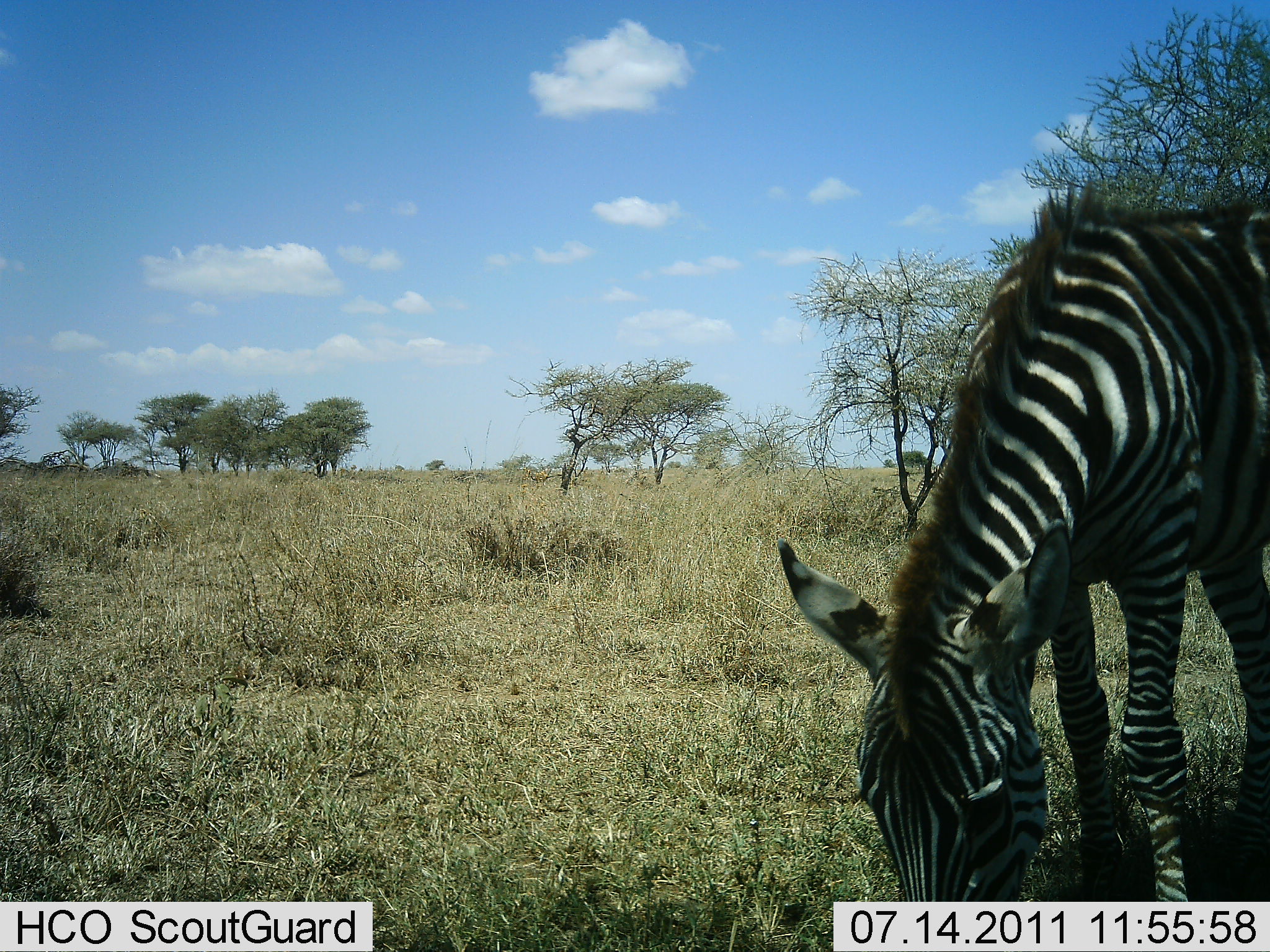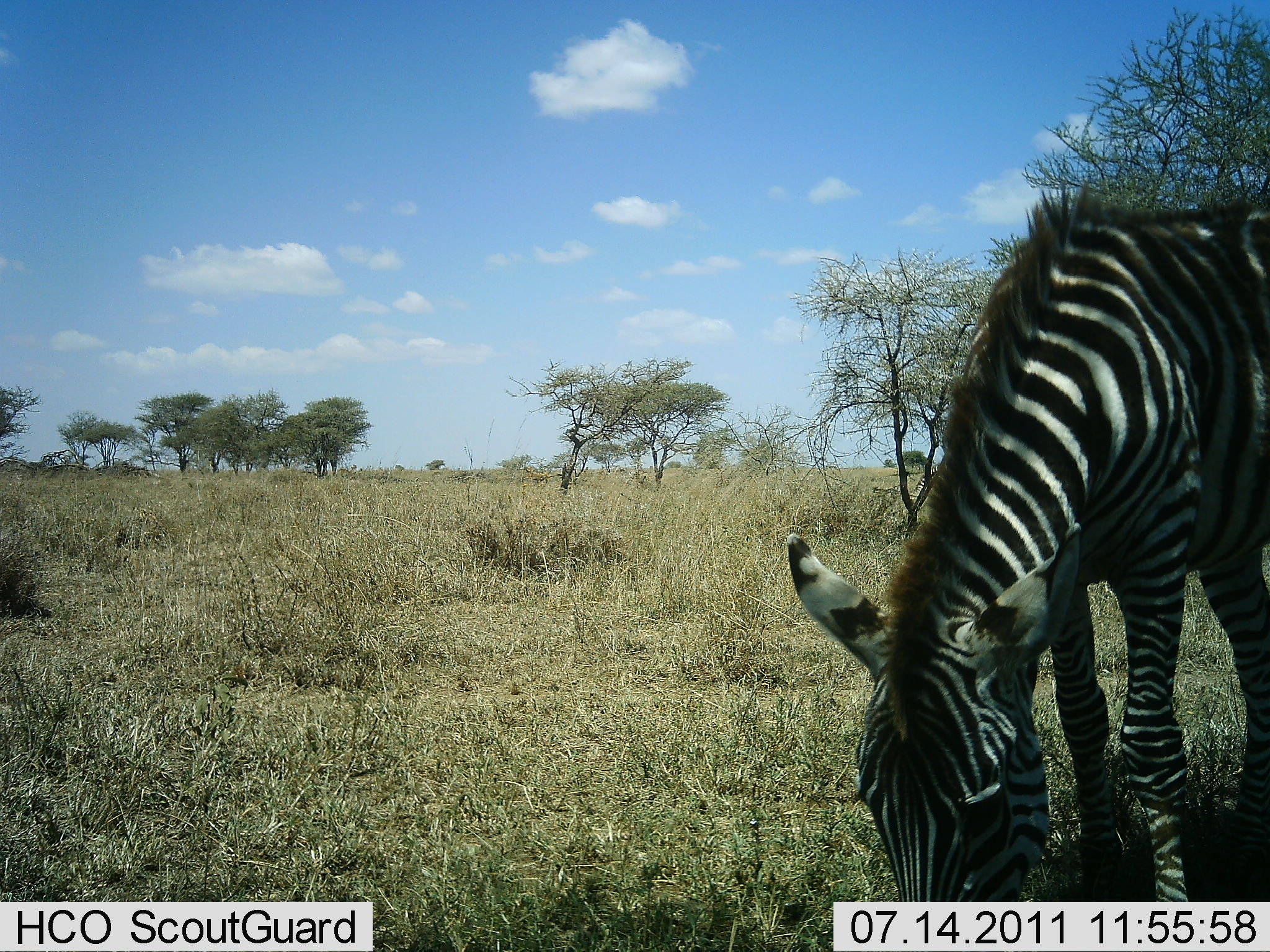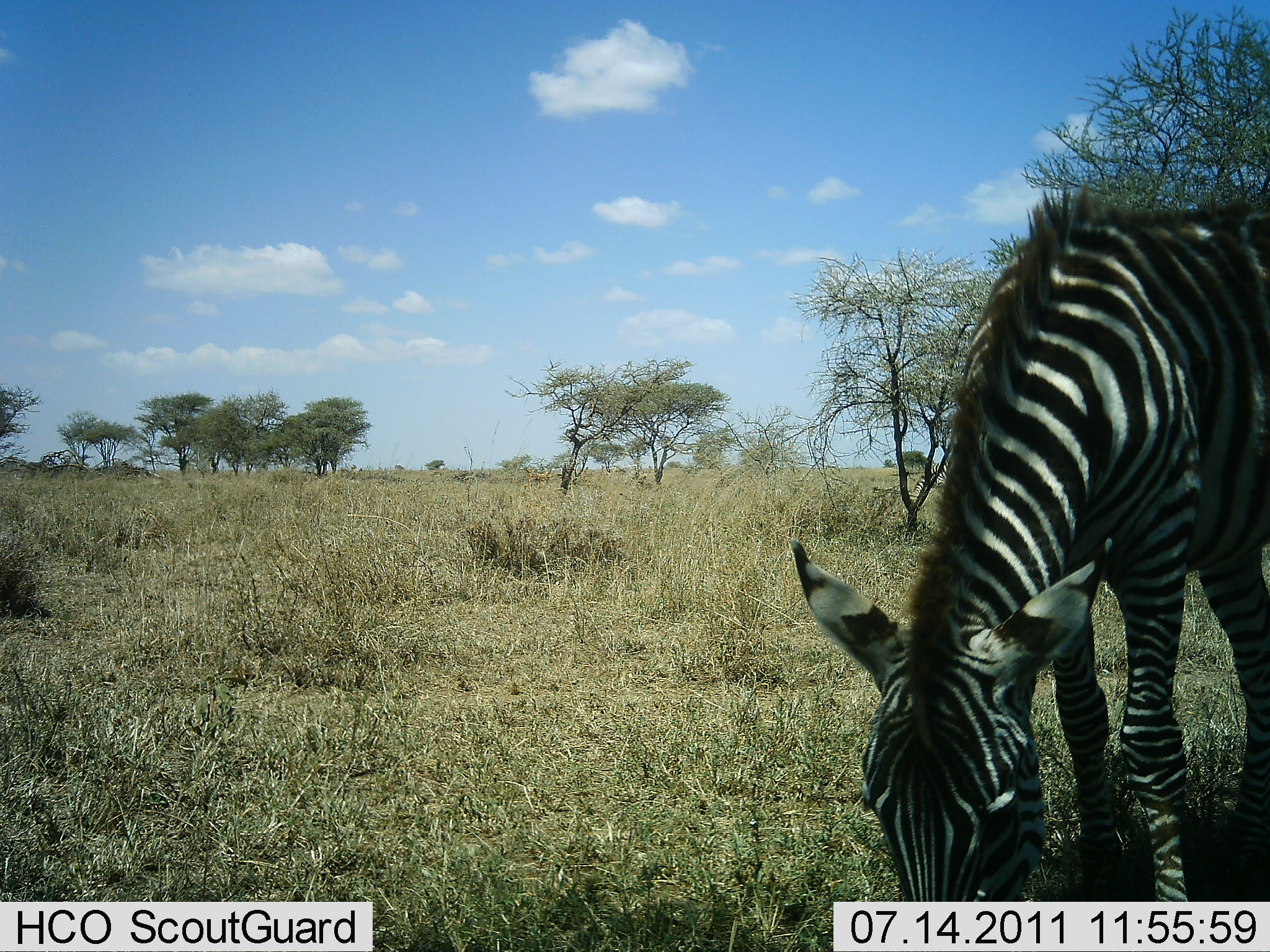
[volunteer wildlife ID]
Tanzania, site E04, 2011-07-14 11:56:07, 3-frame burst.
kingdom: Animalia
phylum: Chordata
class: Mammalia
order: Perissodactyla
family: Equidae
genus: Equus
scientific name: Equus quagga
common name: plains zebra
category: zebra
Zebra (plains zebra) (Equus quagga), count 1. Behavior (volunteer vote fractions): standing 30%, resting 0%, moving 0%, interacting 0%. Young present (vote fraction): 0%. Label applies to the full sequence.